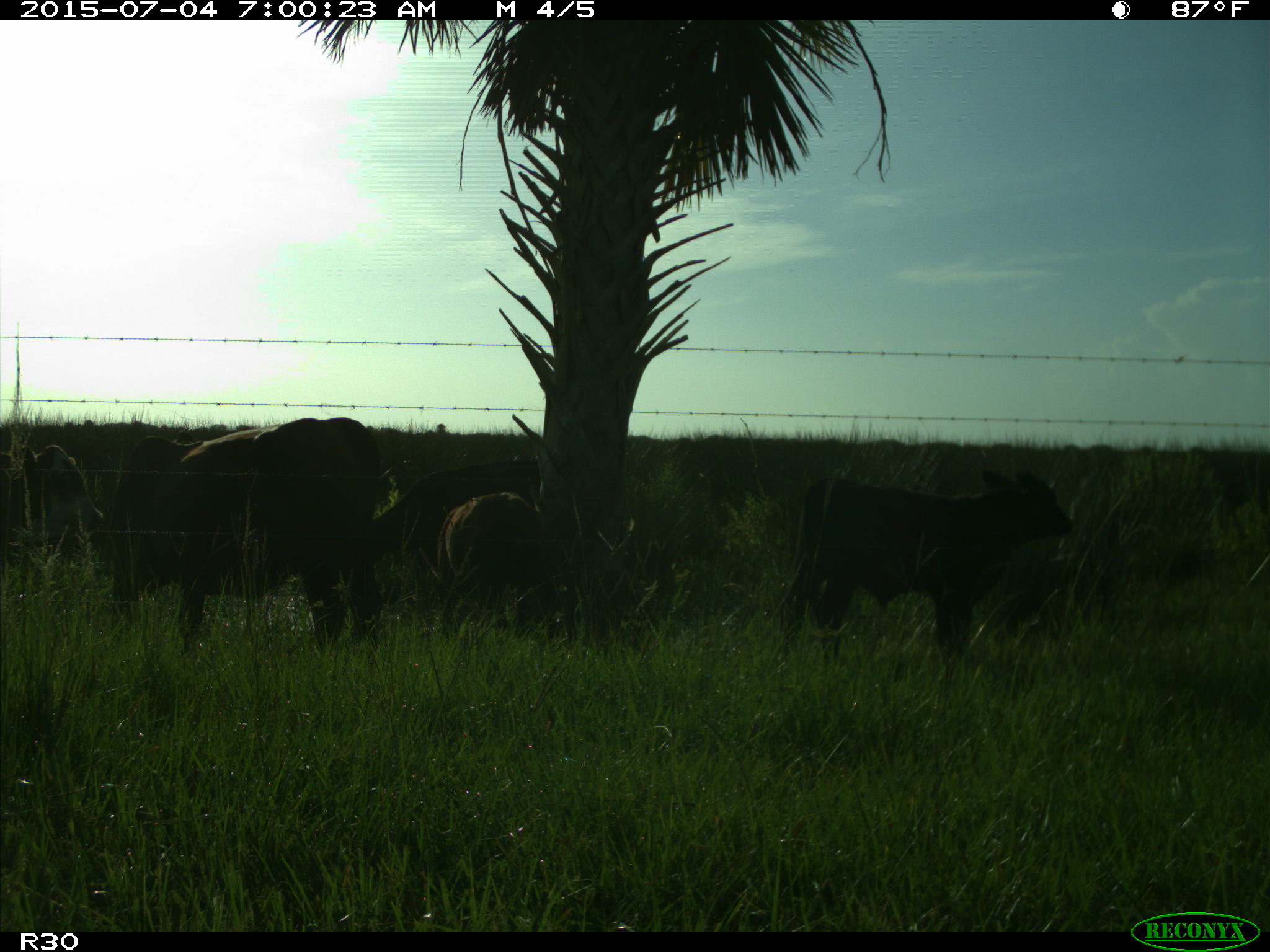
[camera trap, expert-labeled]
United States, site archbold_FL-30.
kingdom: Animalia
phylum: Chordata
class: Mammalia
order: Artiodactyla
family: Bovidae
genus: Bos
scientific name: Bos taurus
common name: domestic cow